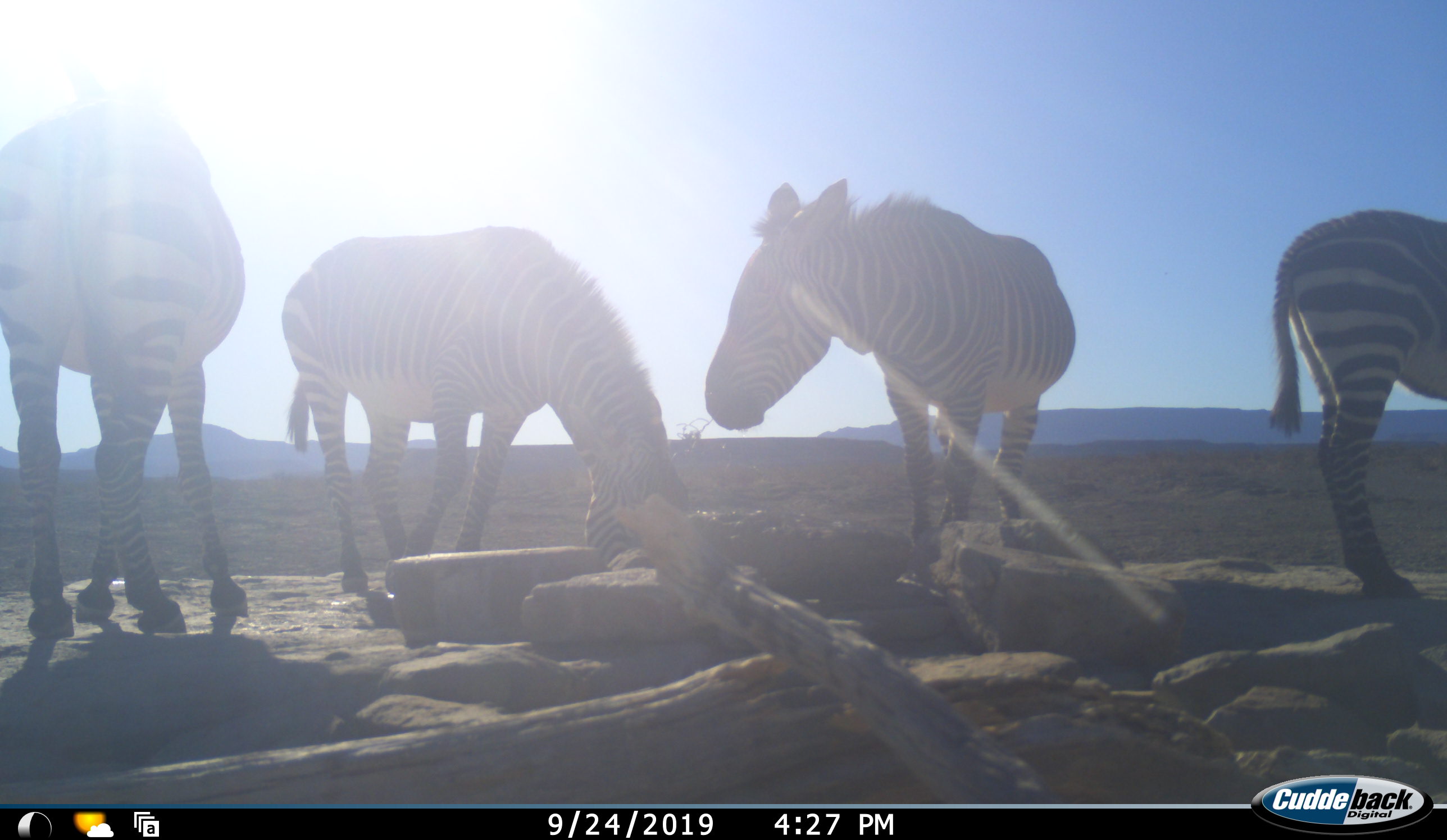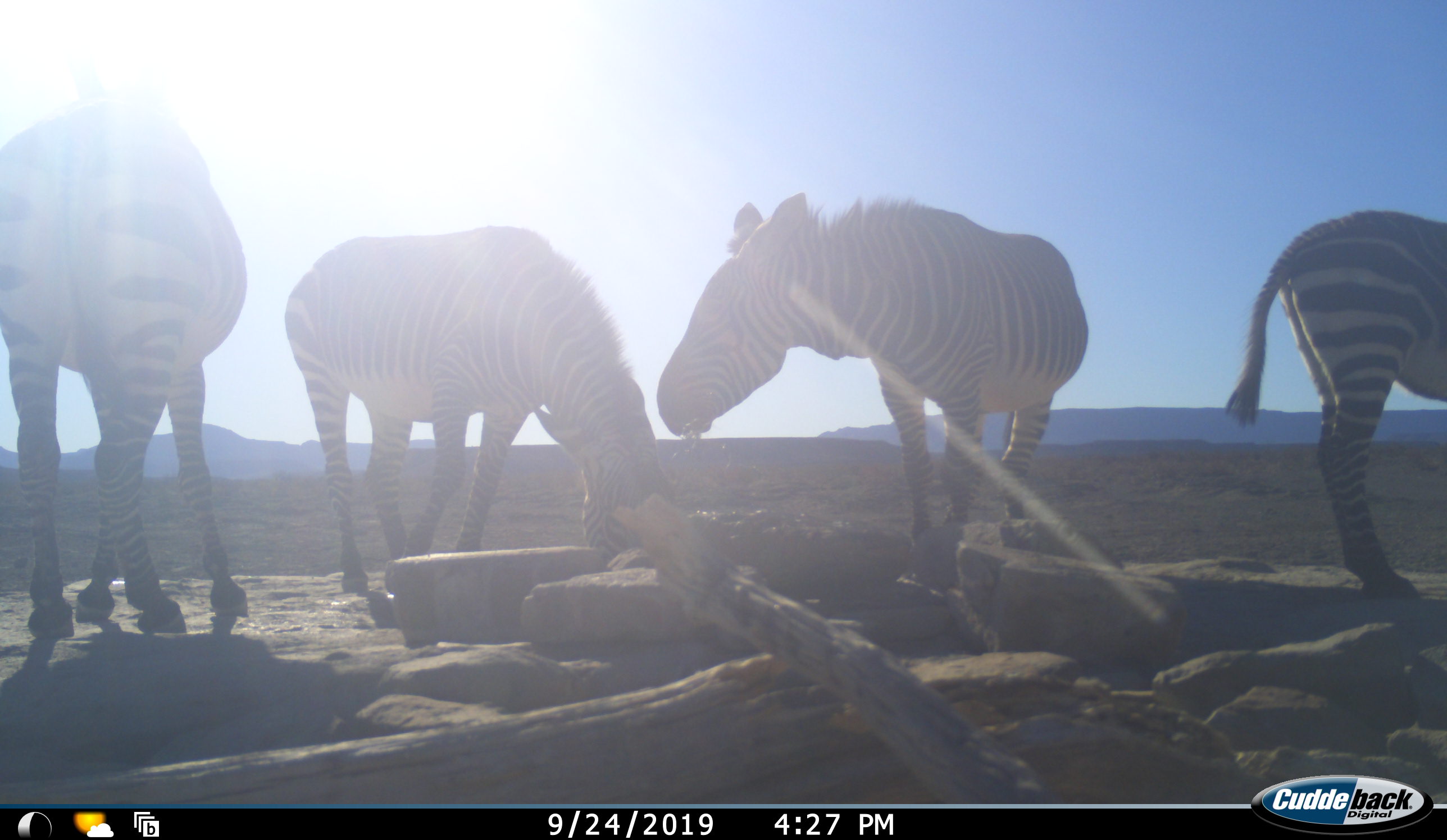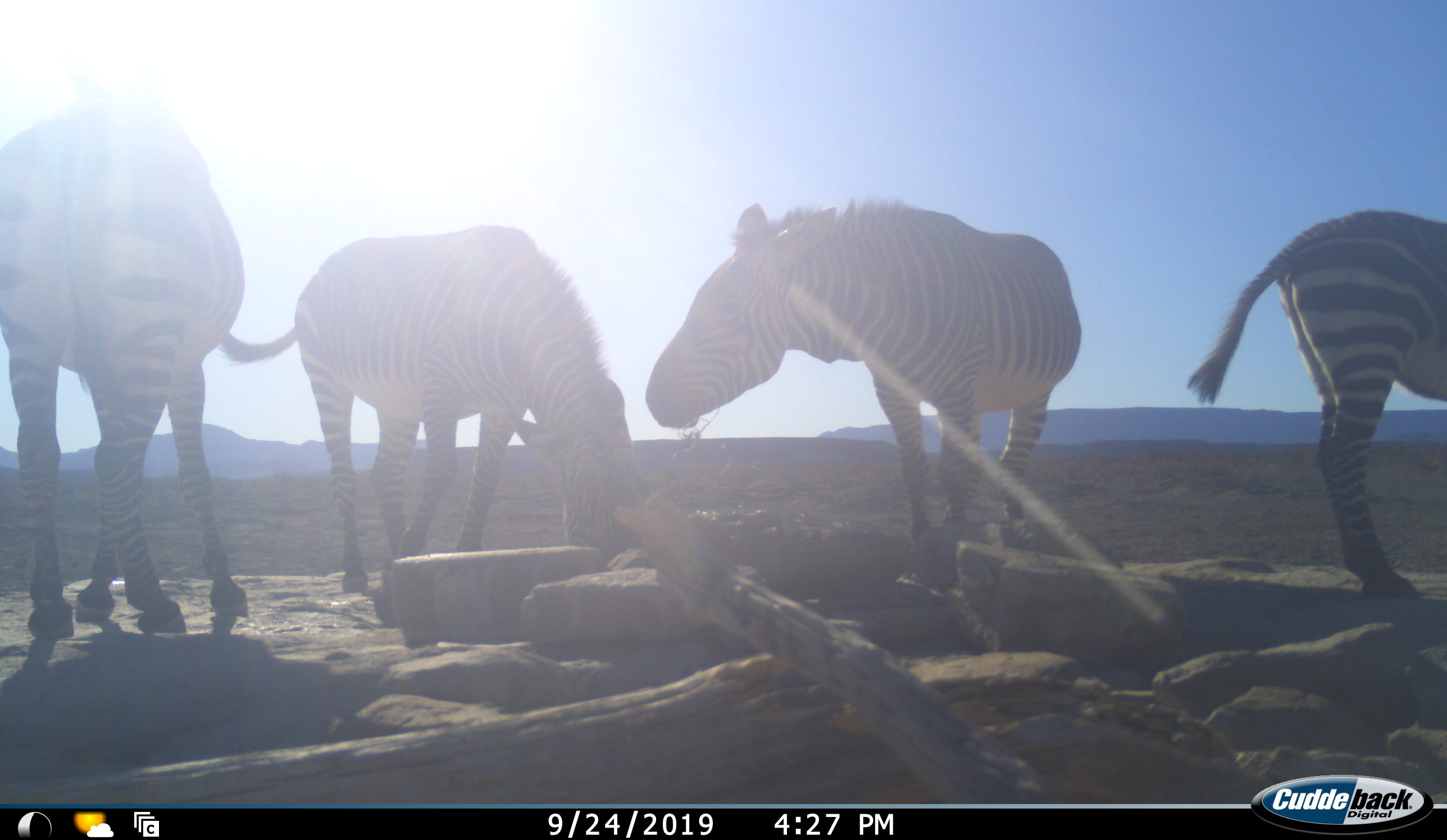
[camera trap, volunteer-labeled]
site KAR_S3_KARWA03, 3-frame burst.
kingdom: Animalia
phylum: Chordata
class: Mammalia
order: Perissodactyla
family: Equidae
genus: Equus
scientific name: Equus zebra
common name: mountain zebra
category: zebramountain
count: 4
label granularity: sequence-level